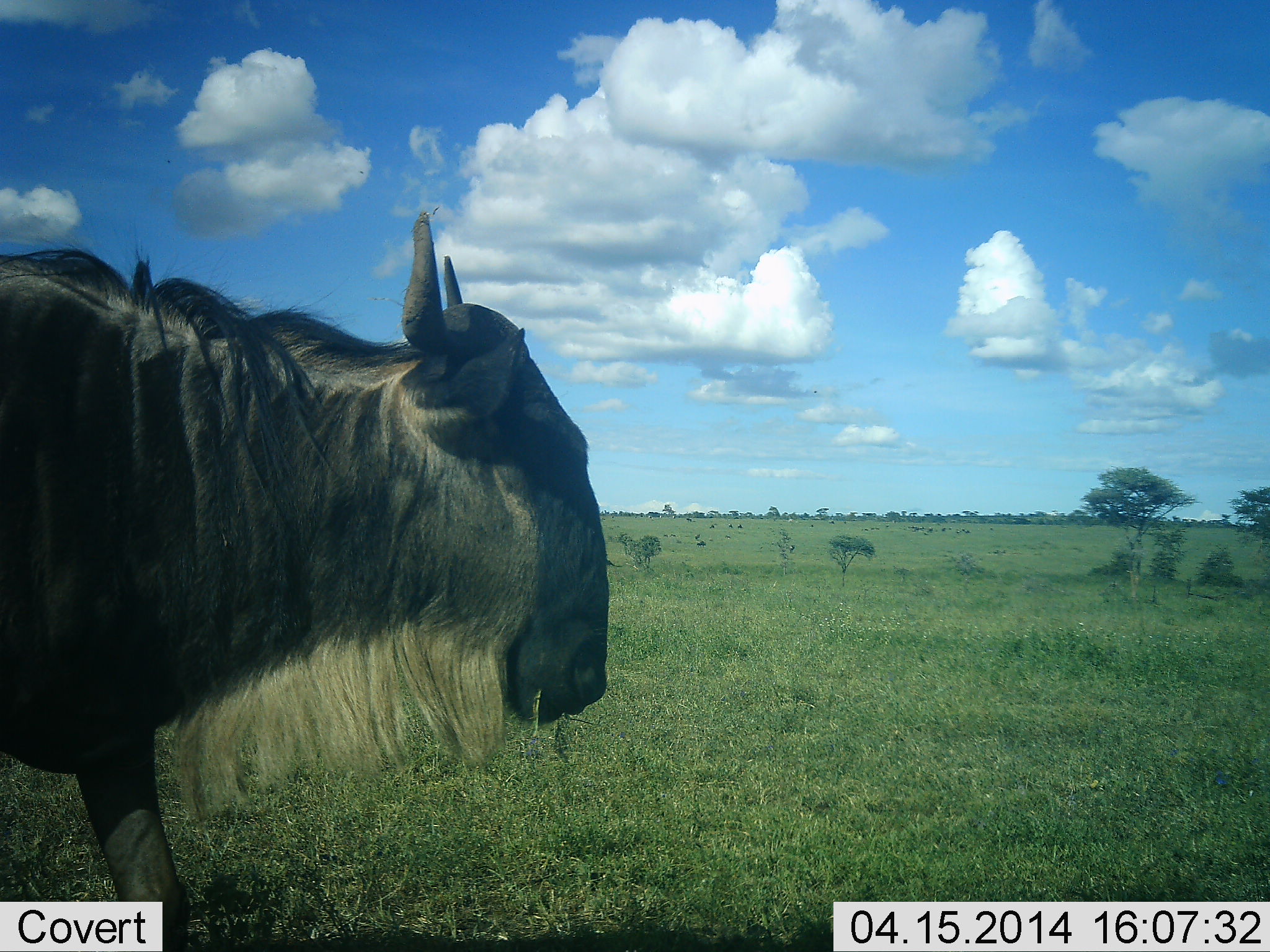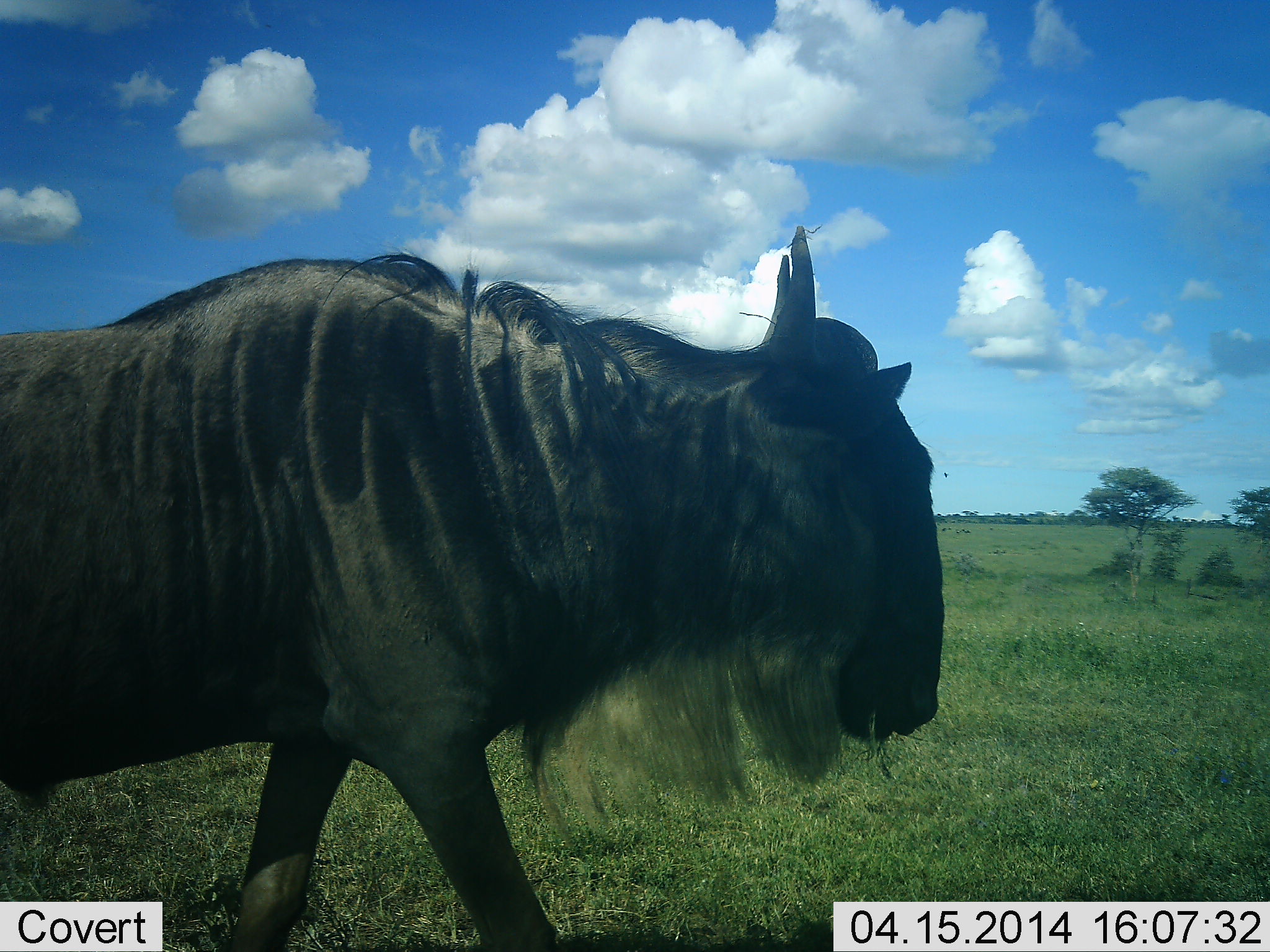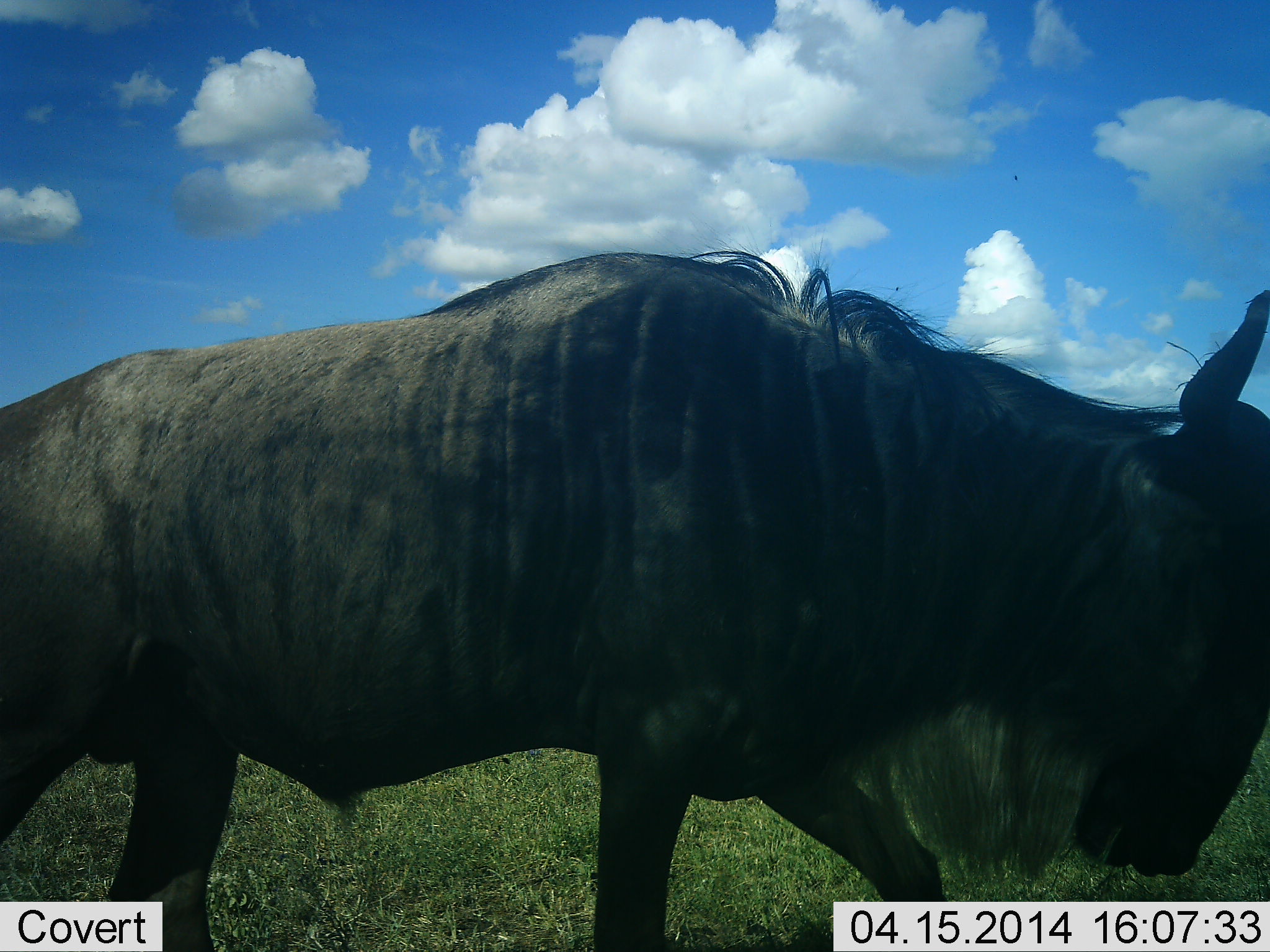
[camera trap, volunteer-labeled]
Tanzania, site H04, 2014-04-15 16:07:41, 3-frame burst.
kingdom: Animalia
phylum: Chordata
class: Mammalia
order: Artiodactyla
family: Bovidae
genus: Connochaetes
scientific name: Connochaetes taurinus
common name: blue wildebeest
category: wildebeest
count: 1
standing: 0%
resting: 0%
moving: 100%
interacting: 0%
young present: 0%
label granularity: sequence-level